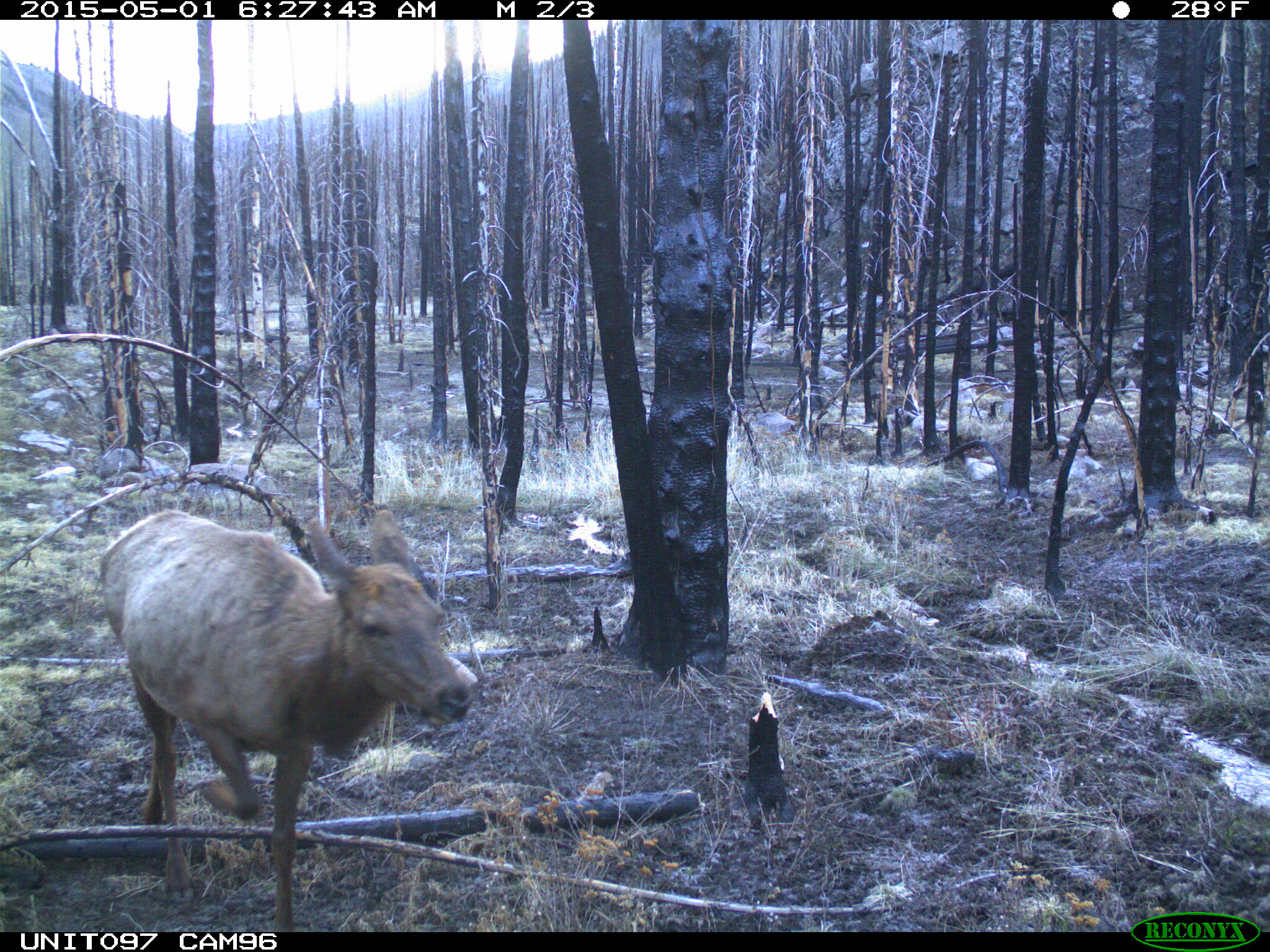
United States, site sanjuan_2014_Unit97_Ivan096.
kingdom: Animalia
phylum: Chordata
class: Mammalia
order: Artiodactyla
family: Cervidae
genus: Cervus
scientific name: Cervus elaphus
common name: red deer